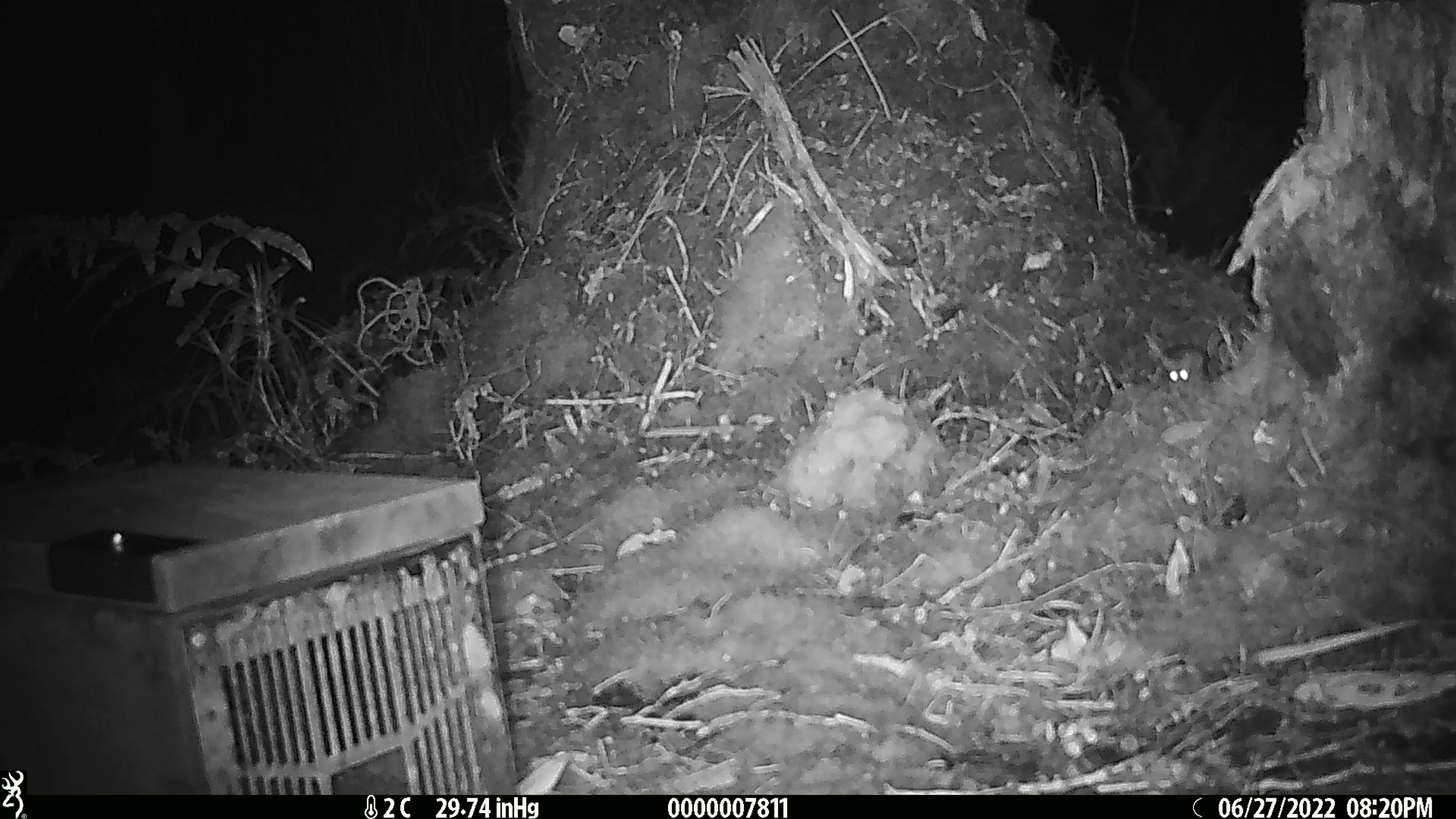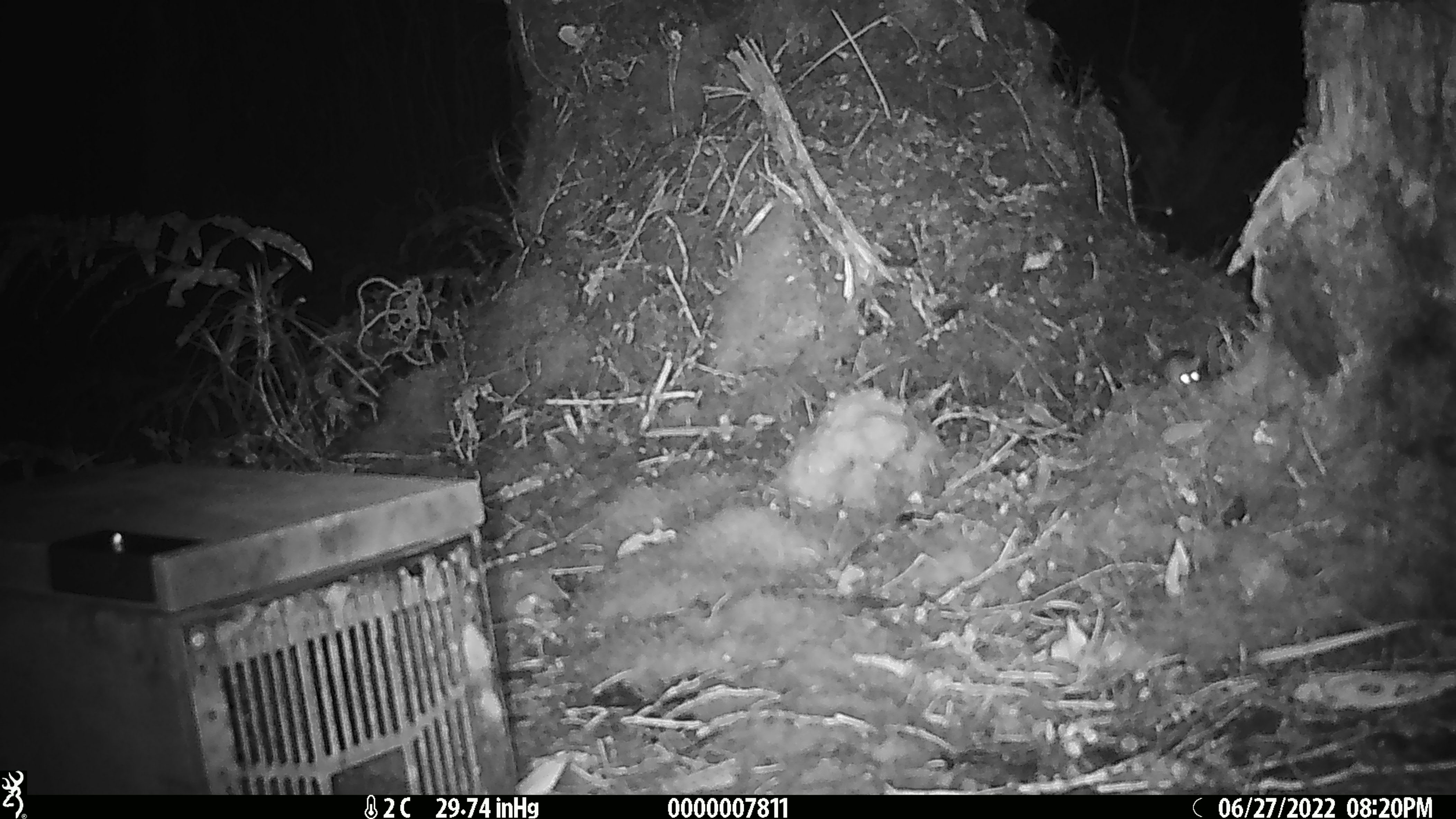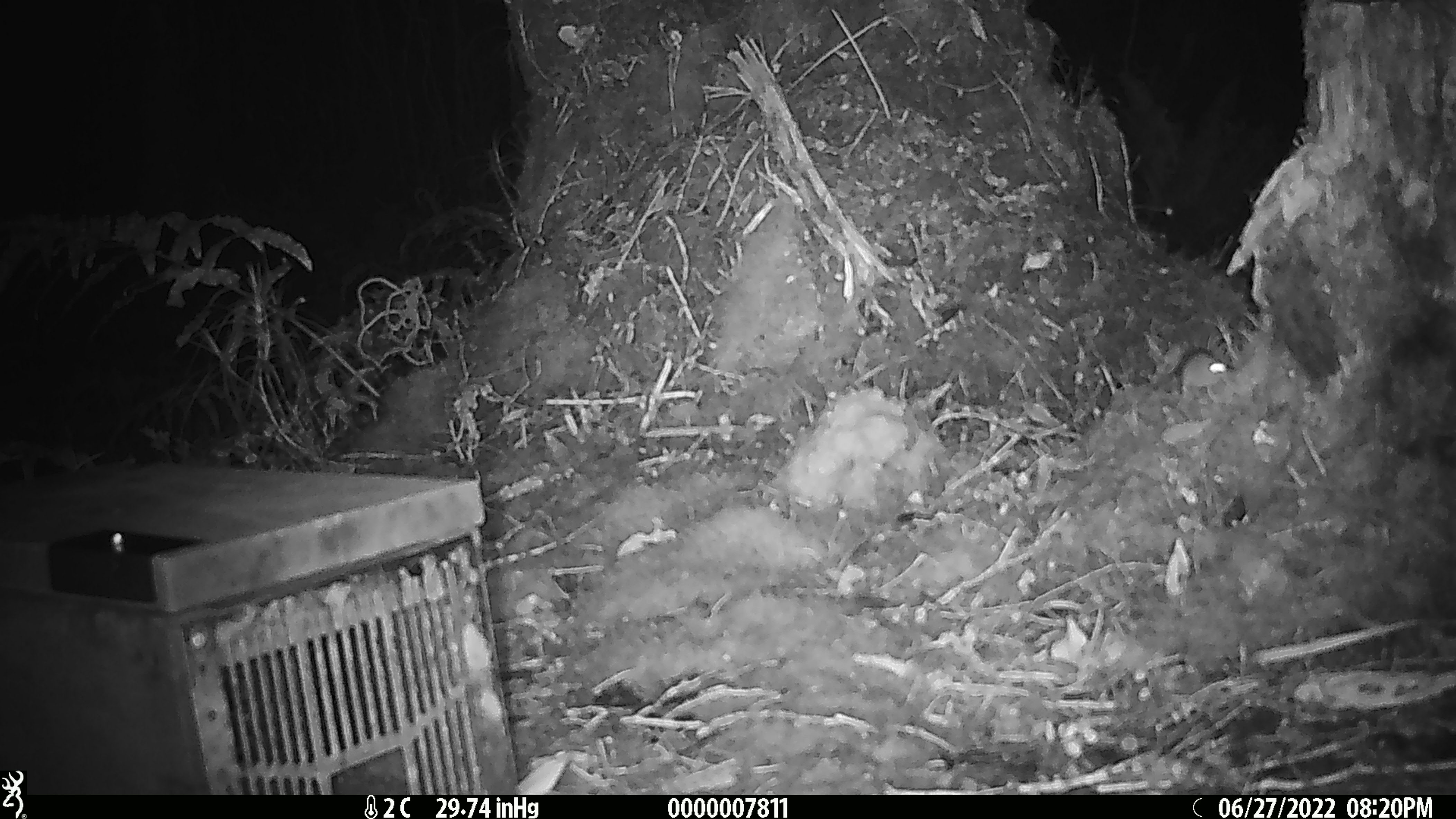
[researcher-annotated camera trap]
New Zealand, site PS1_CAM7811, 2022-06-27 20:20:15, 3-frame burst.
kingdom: Animalia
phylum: Chordata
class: Mammalia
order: Rodentia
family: Muridae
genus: Mus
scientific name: Mus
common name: mouse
Mouse (Mus).